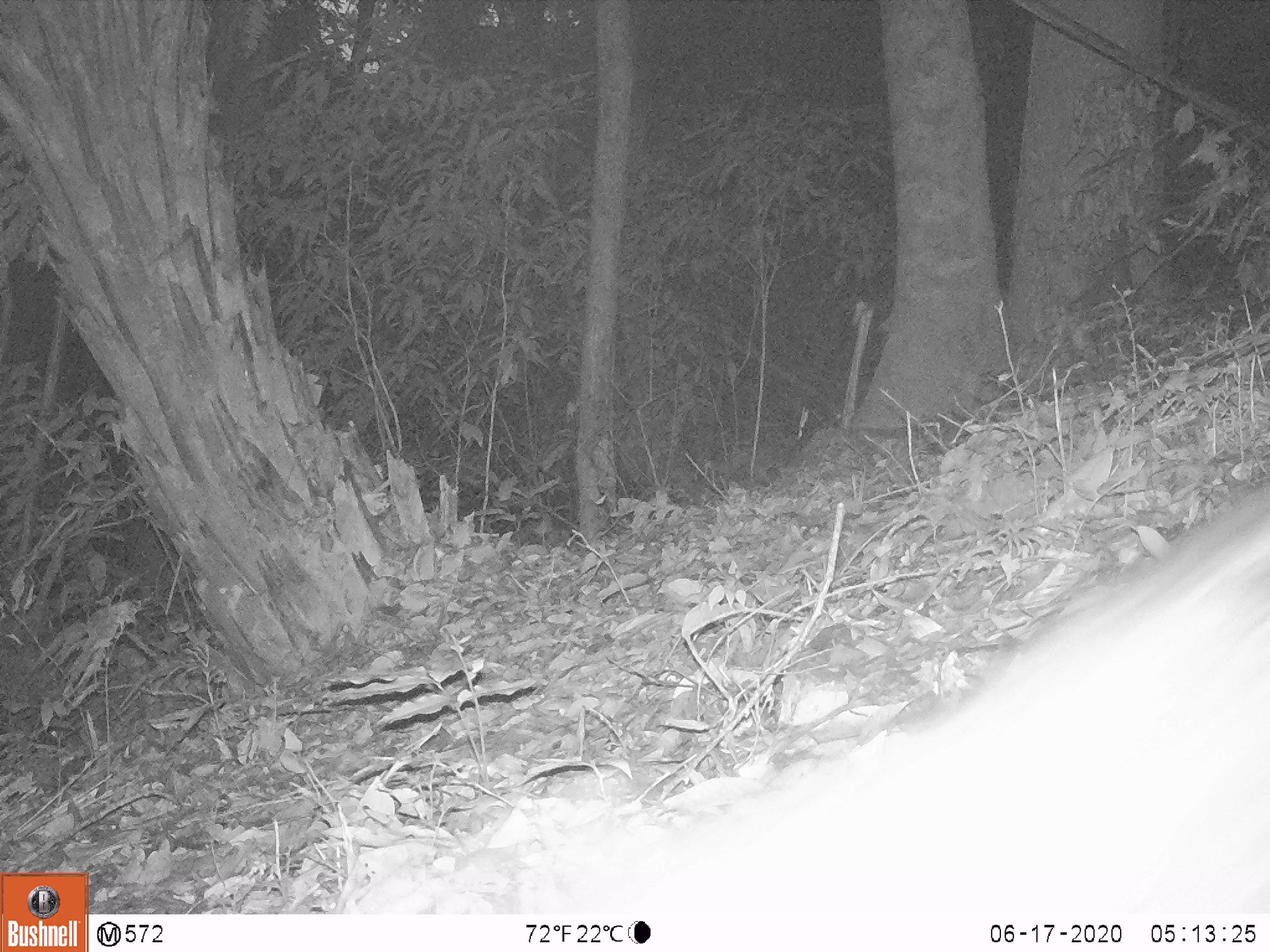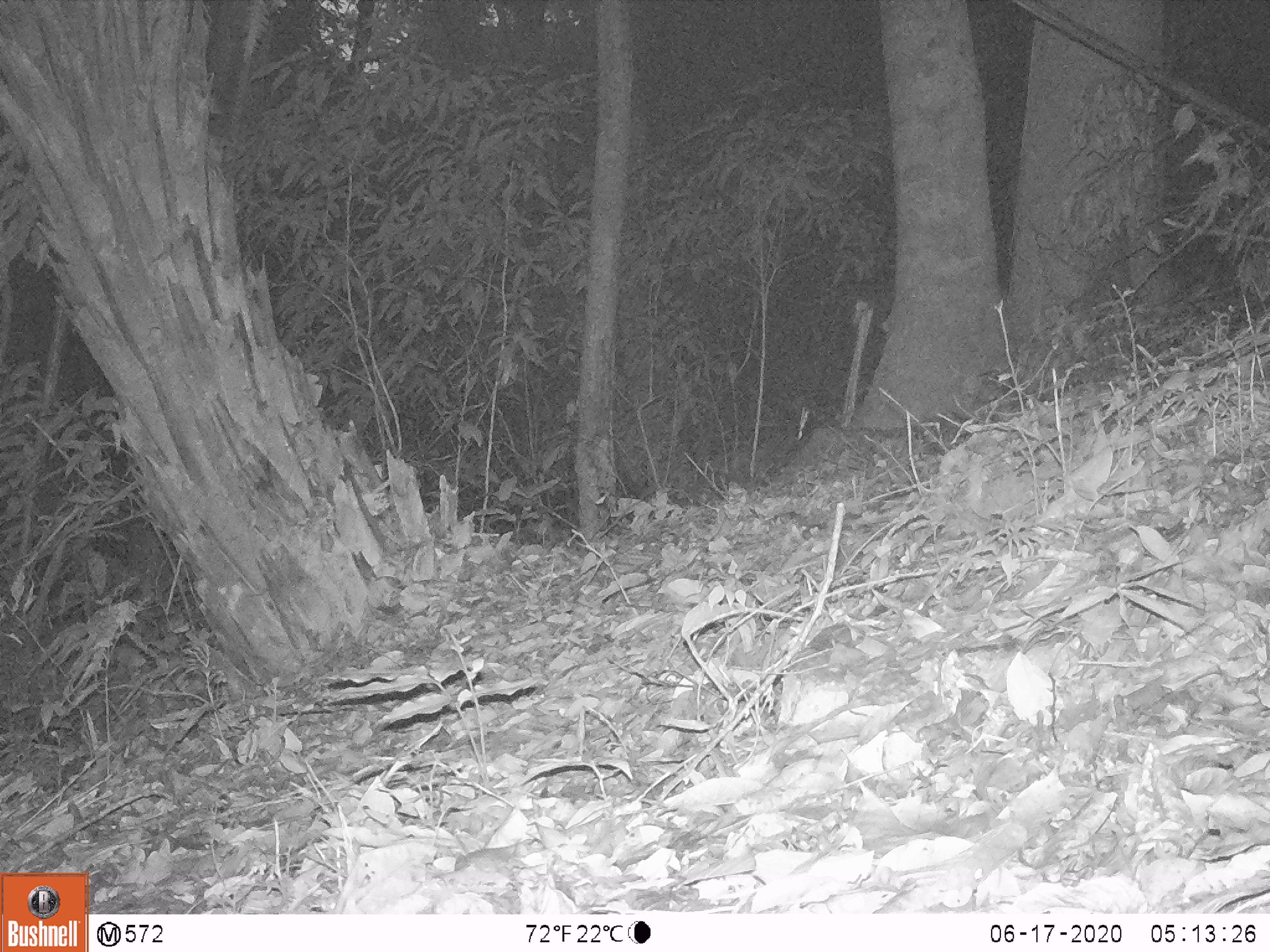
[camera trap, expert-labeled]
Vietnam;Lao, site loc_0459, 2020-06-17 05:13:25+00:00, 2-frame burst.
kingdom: Animalia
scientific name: Animalia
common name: animal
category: unidentified animal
Unidentified animal (animal) (Animalia). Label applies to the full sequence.